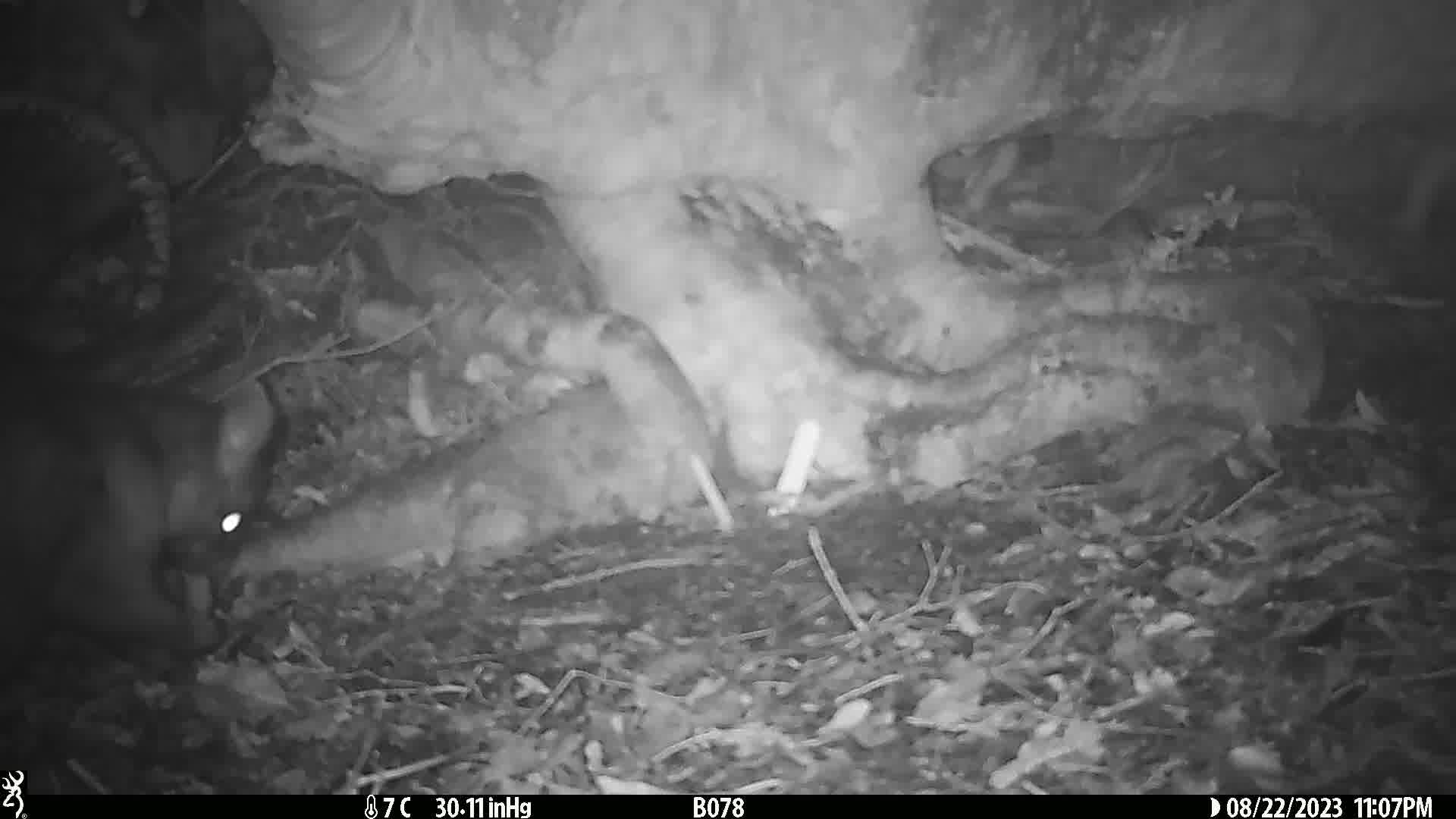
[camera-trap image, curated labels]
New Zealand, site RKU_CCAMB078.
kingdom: Animalia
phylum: Chordata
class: Mammalia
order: Diprotodontia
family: Phalangeridae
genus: Trichosurus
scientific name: Trichosurus vulpecula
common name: common brushtail possum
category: possum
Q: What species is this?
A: Possum (common brushtail possum) (Trichosurus vulpecula).